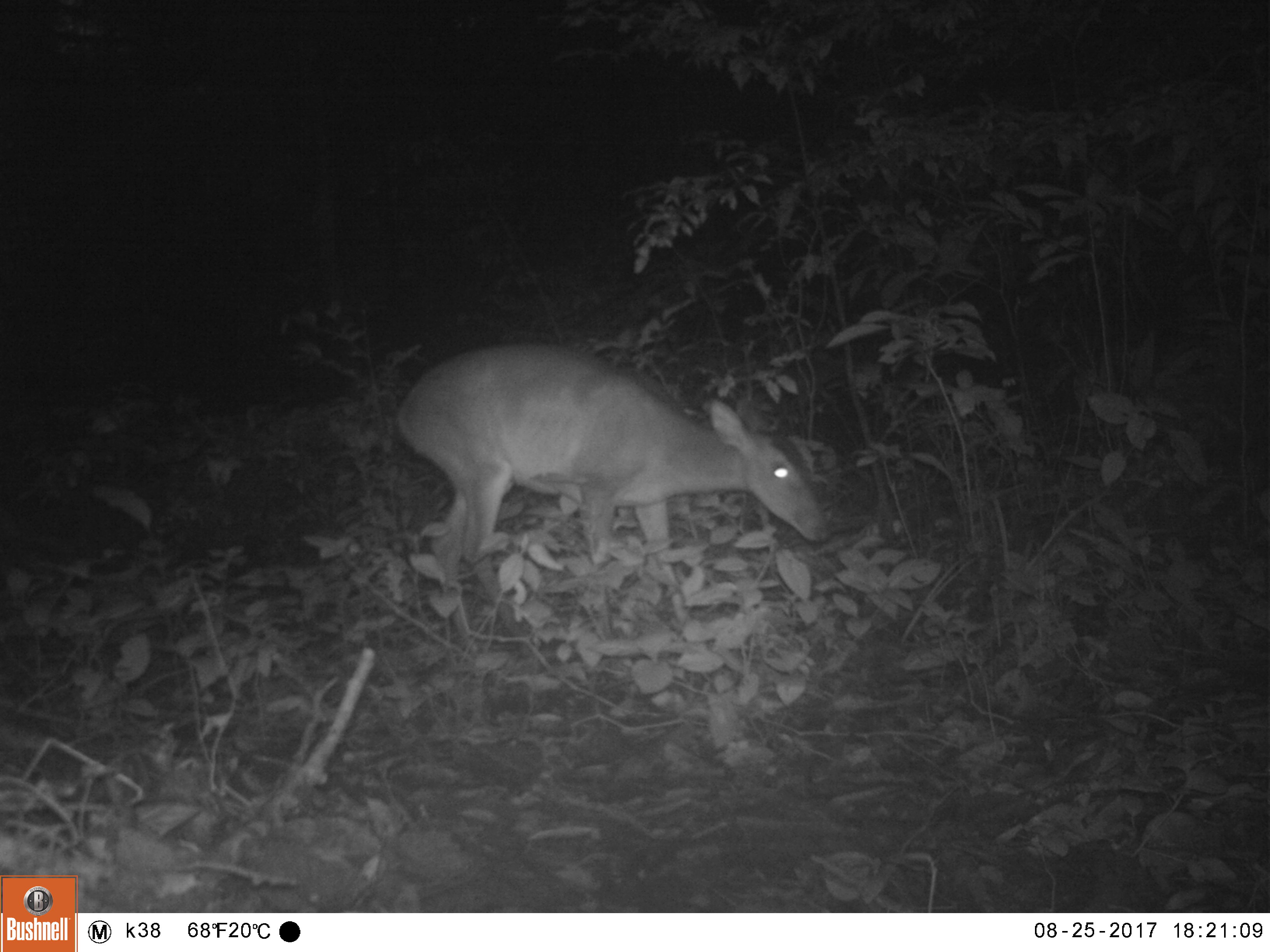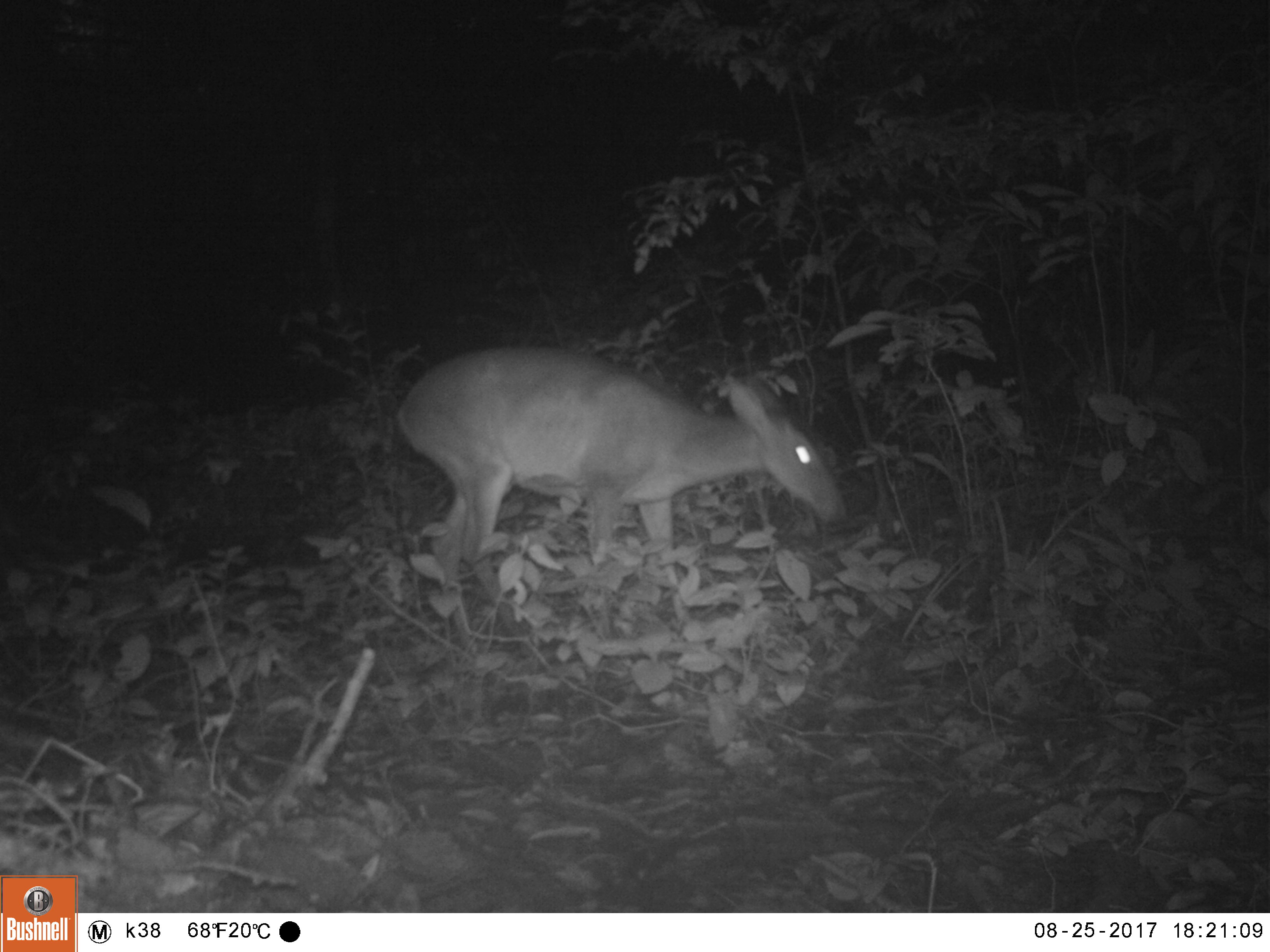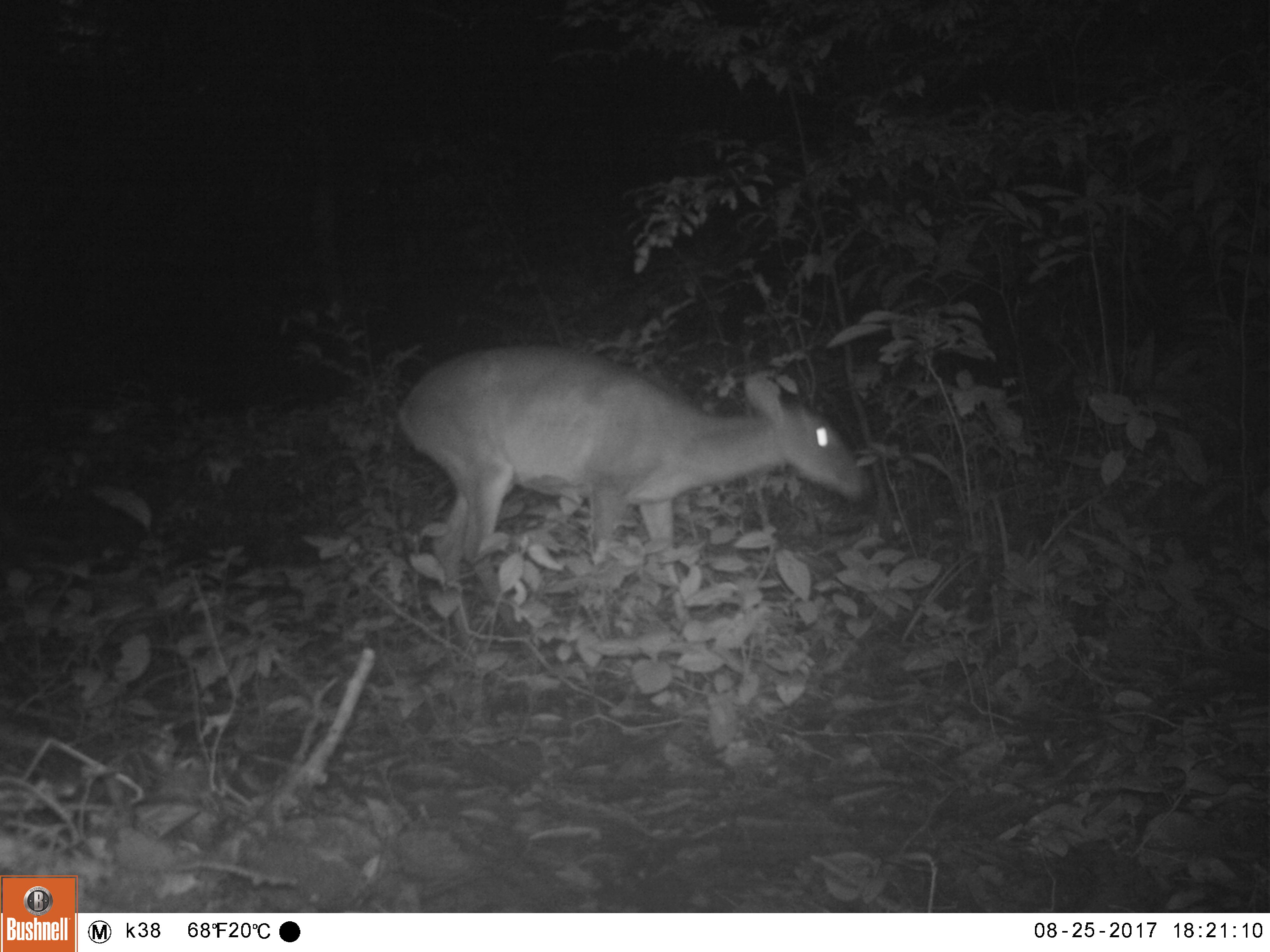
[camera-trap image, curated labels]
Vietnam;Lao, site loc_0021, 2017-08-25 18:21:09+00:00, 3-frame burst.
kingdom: Animalia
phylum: Chordata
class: Mammalia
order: Artiodactyla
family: Cervidae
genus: Muntiacus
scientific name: Muntiacus vuquangensis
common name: large-antlered muntjac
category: large antlered muntjac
Large antlered muntjac (large-antlered muntjac) (Muntiacus vuquangensis). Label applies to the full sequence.